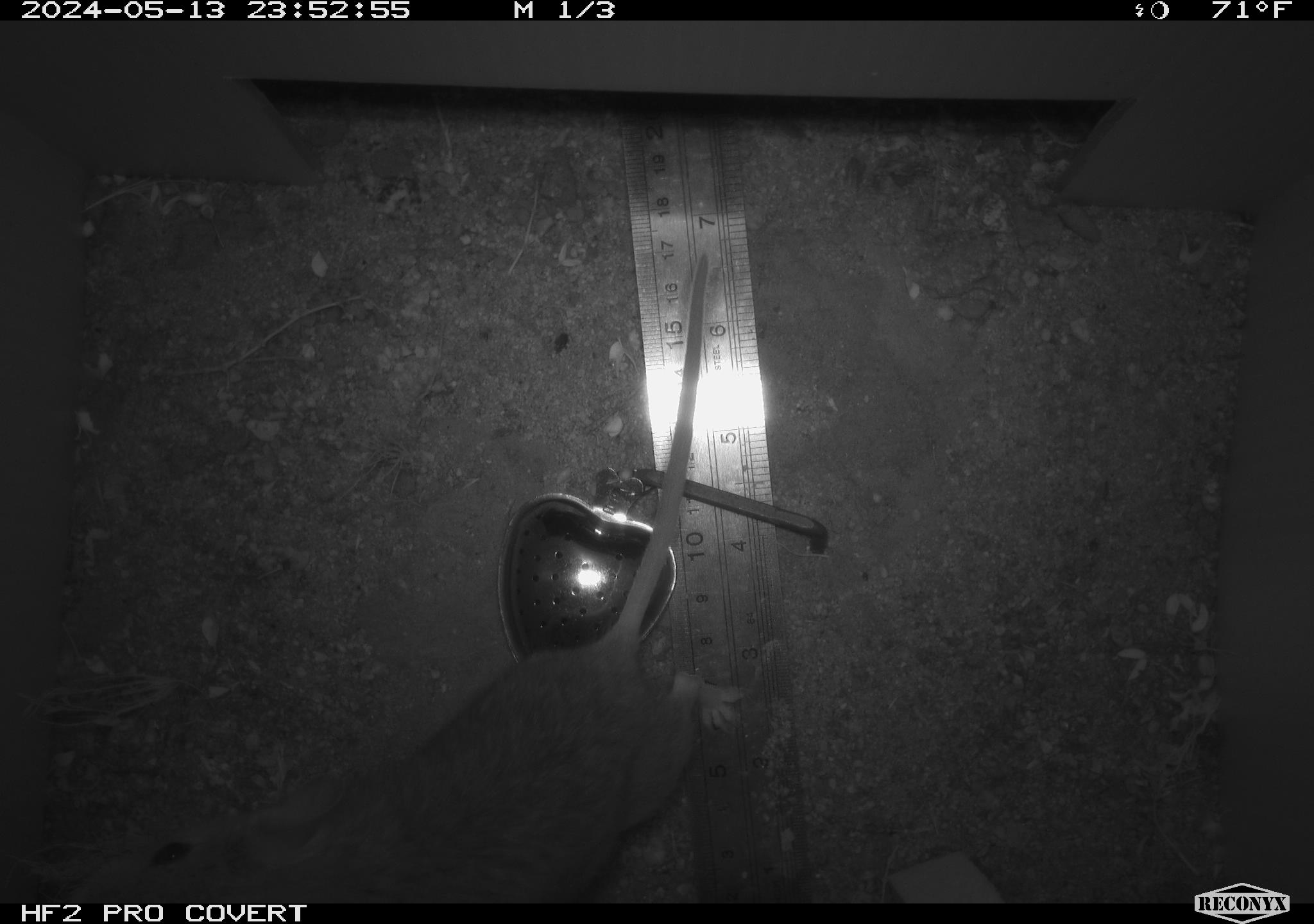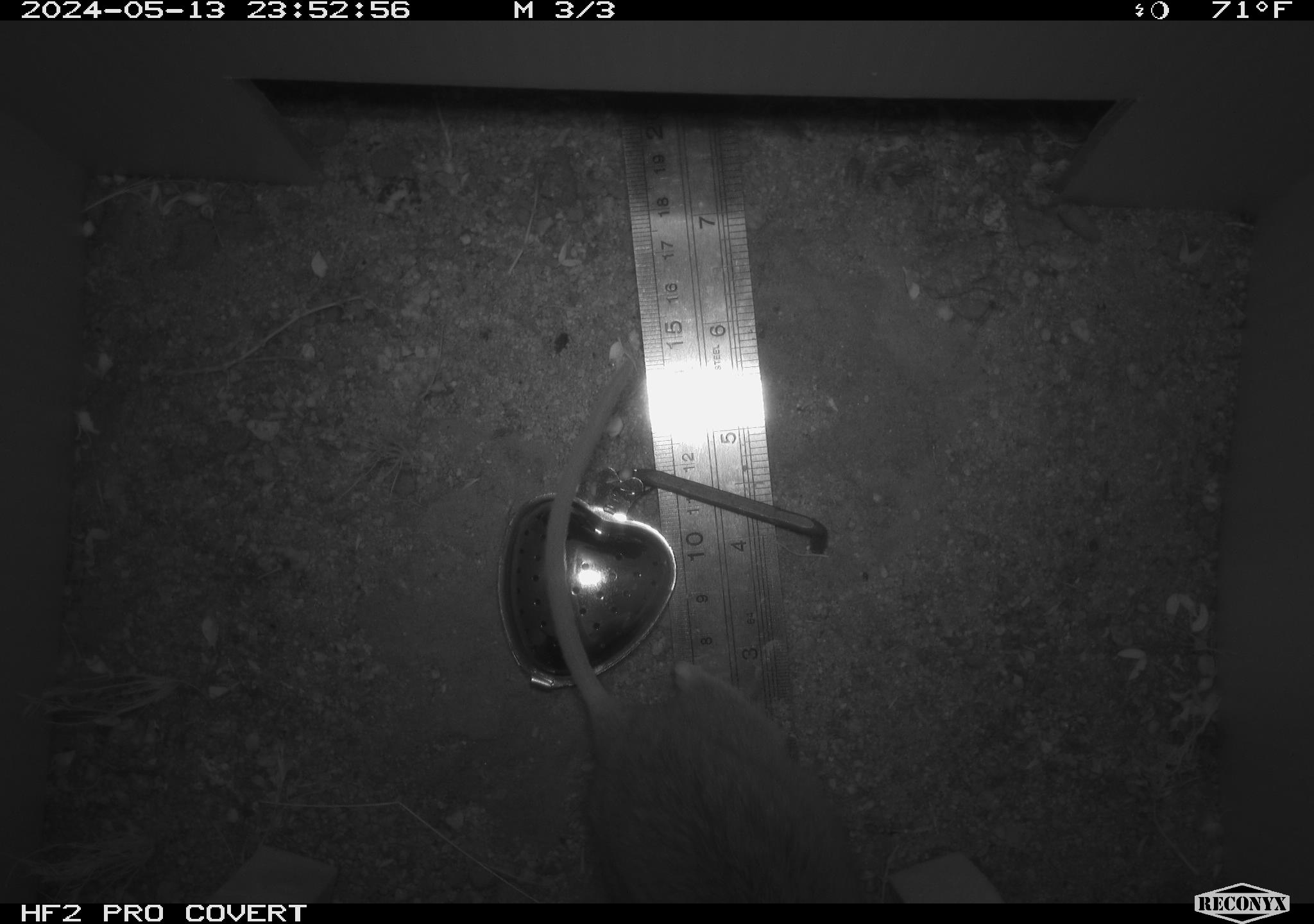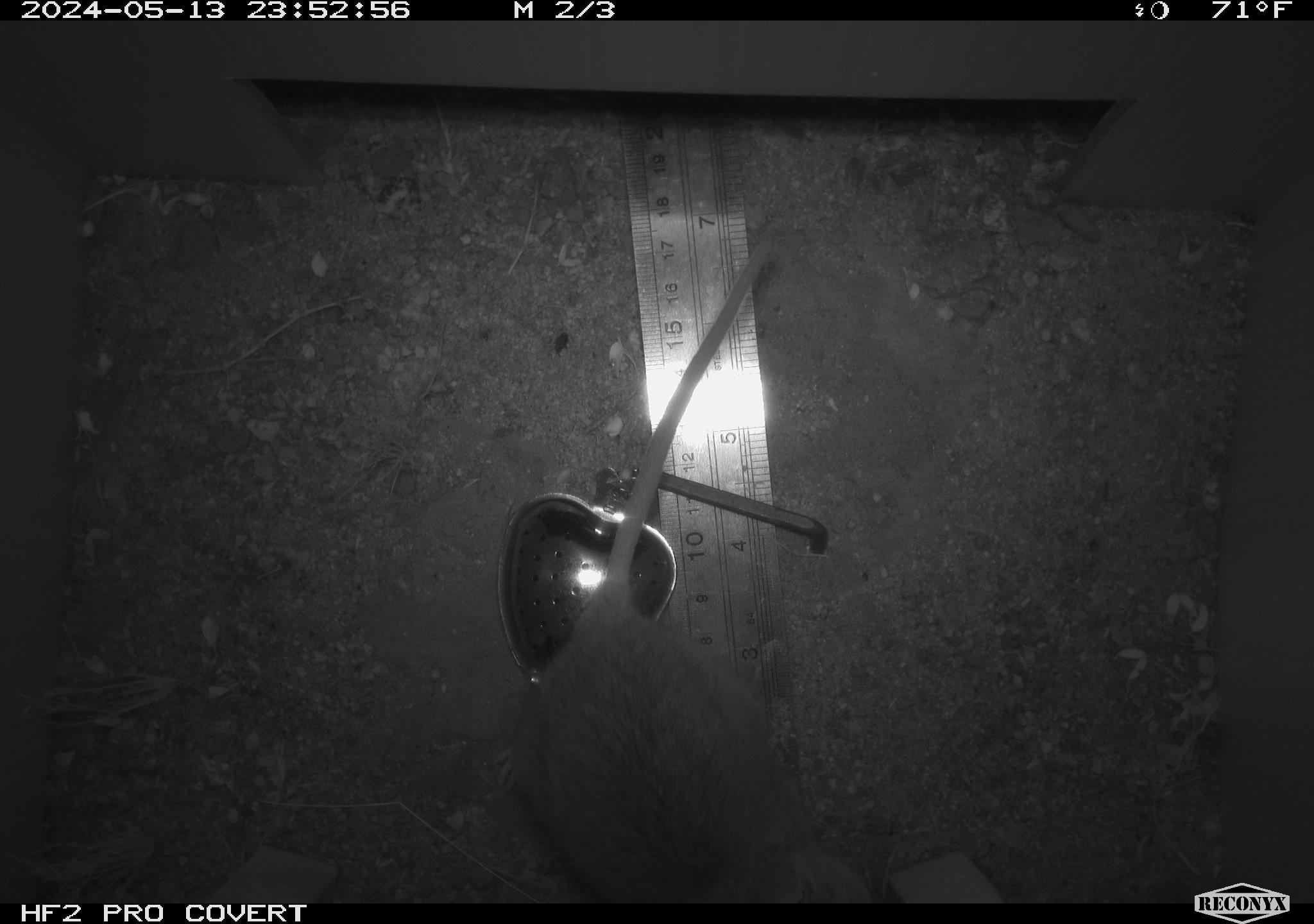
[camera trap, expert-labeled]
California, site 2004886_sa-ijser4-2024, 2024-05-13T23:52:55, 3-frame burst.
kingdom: Animalia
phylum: Chordata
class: Mammalia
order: Rodentia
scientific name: Rodentia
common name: woodrat or rat or mouse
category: woodrat or rat or mouse species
Woodrat or rat or mouse species (woodrat or rat or mouse) (Rodentia).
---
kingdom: Animalia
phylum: Chordata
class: Mammalia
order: Rodentia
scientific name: Rodentia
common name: woodrat or rat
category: woodrat or rat species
Woodrat or rat species (woodrat or rat) (Rodentia).